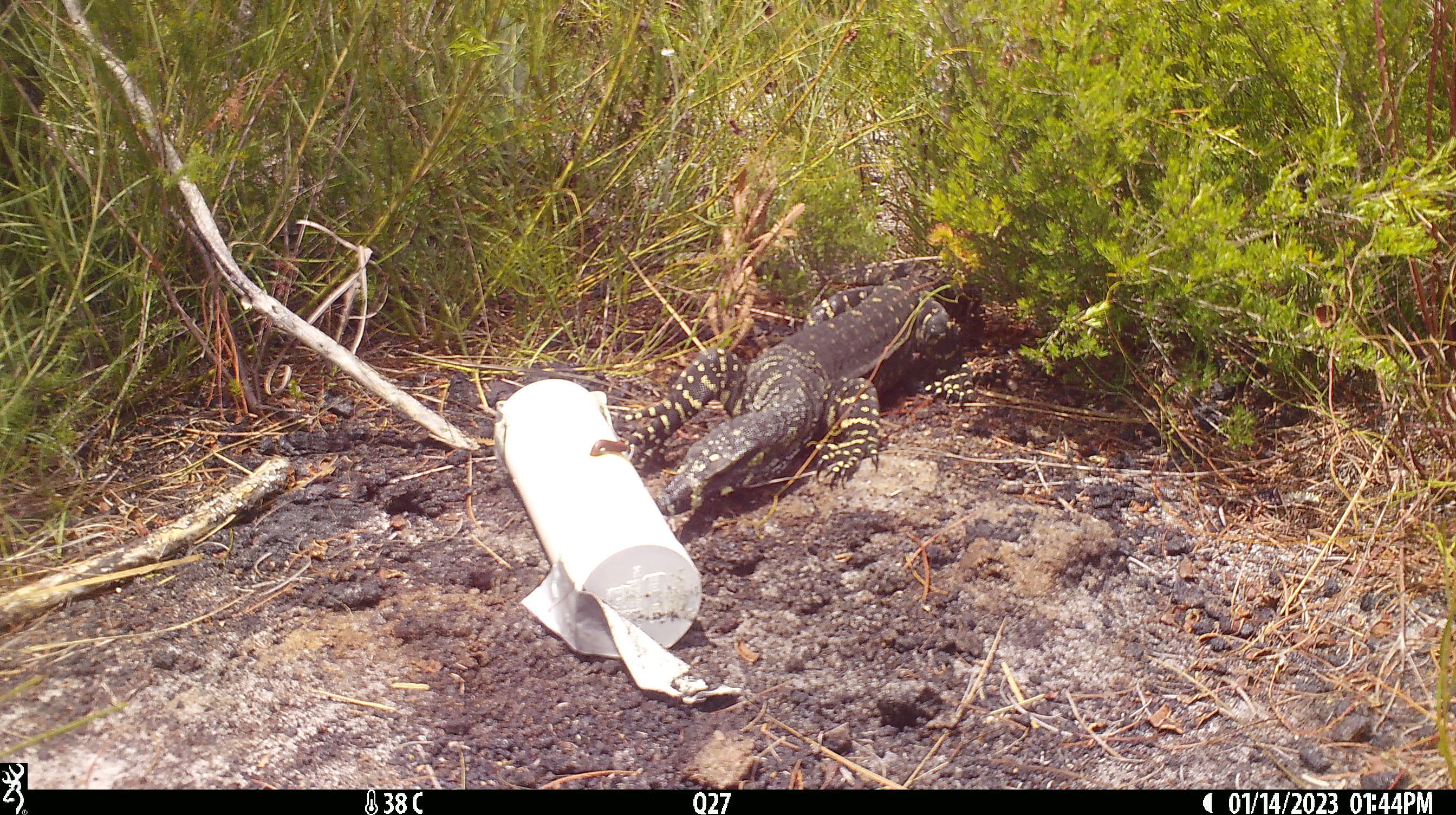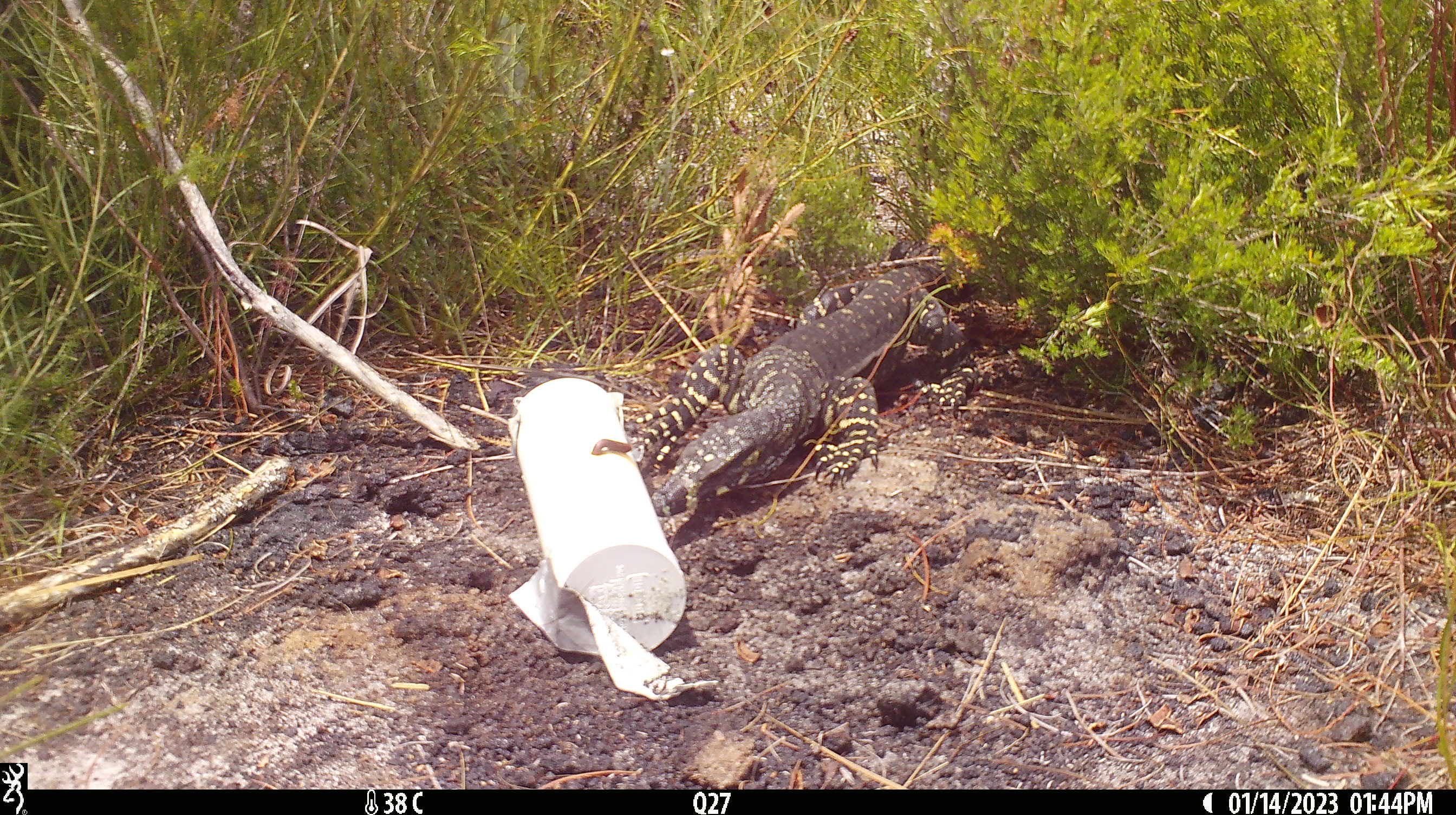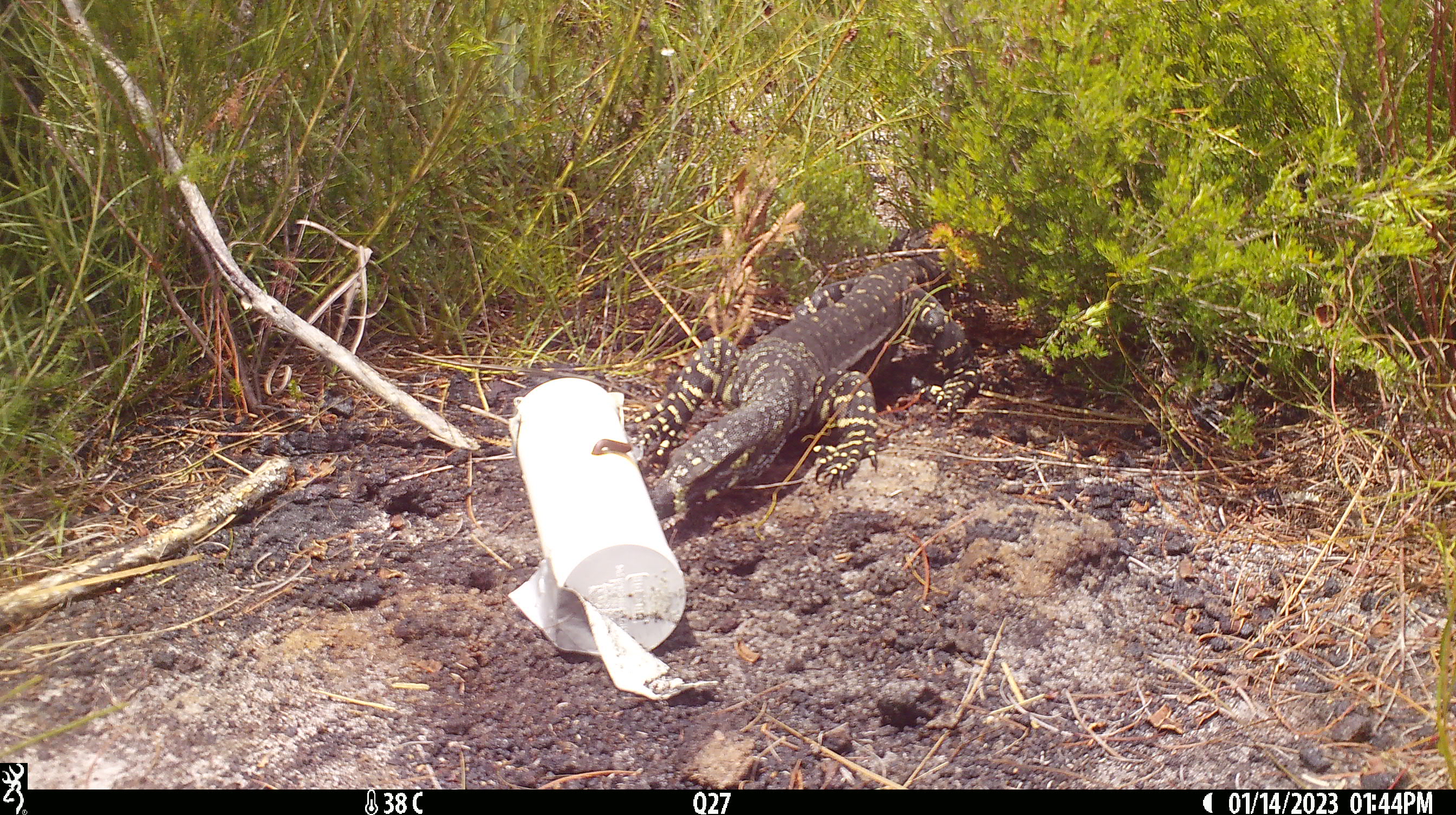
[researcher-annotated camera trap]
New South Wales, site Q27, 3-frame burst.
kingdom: Animalia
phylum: Chordata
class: Reptilia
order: Squamata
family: Varanidae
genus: Varanus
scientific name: Varanus varius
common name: lace monitor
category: goanna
Goanna (lace monitor) (Varanus varius).